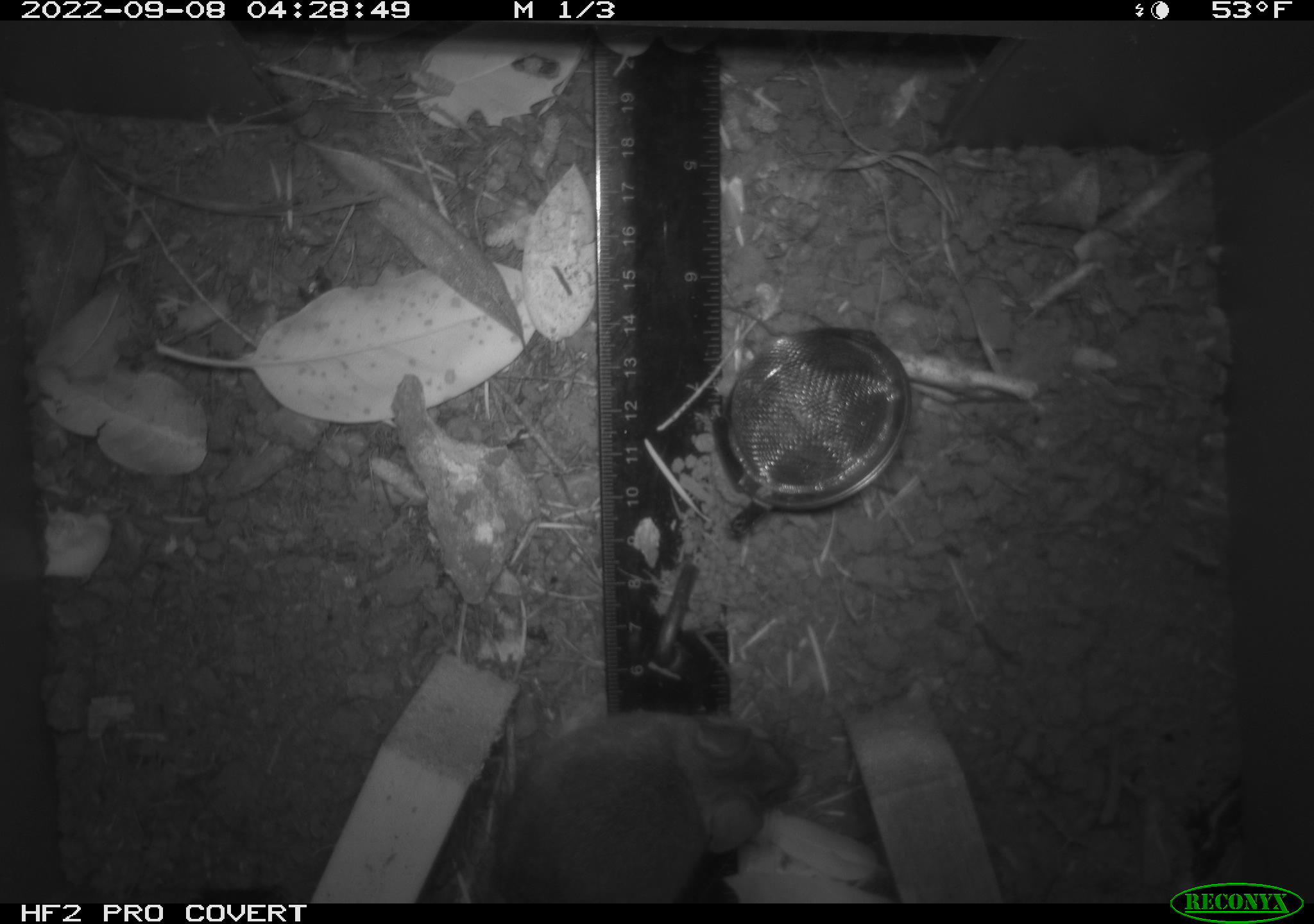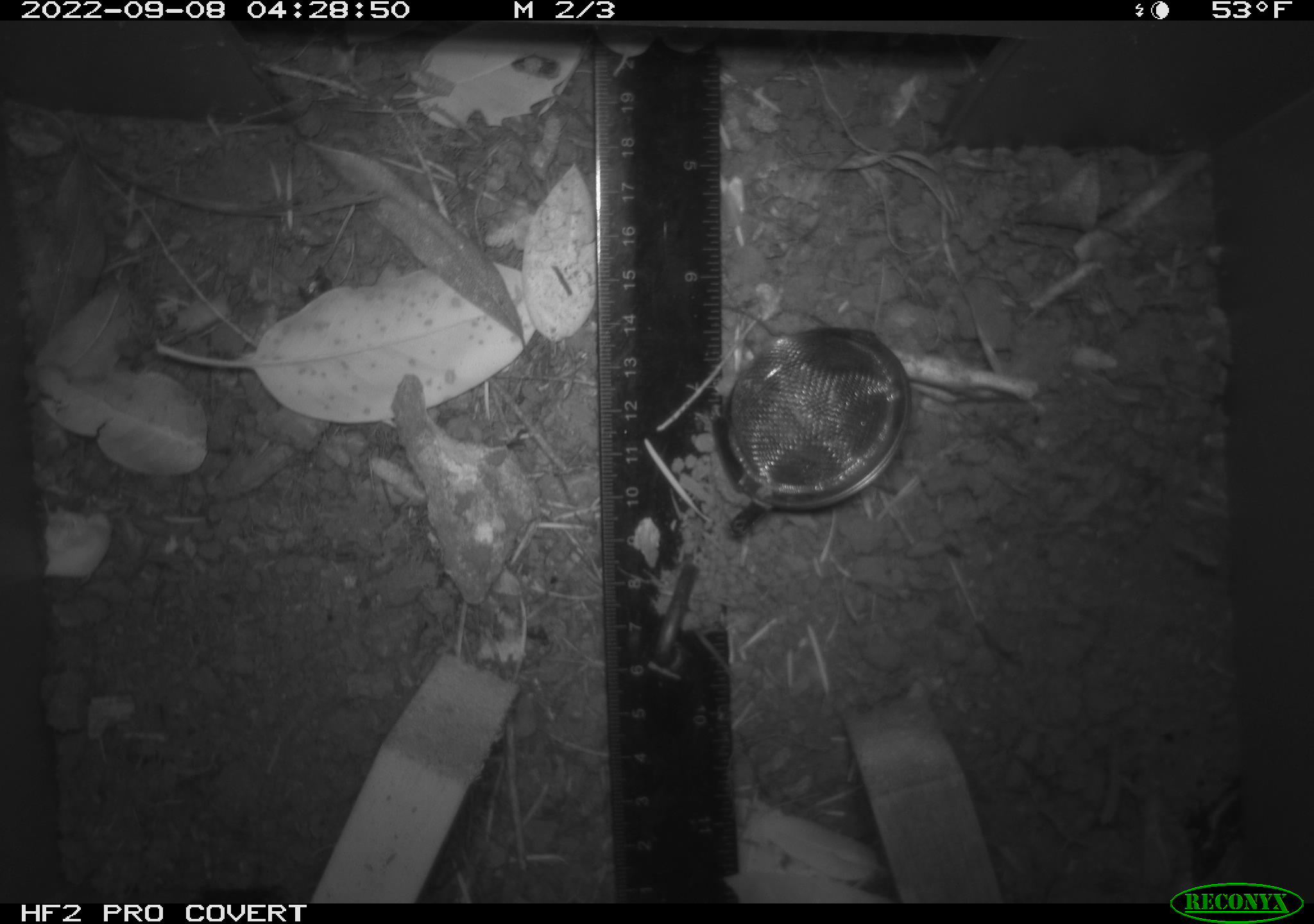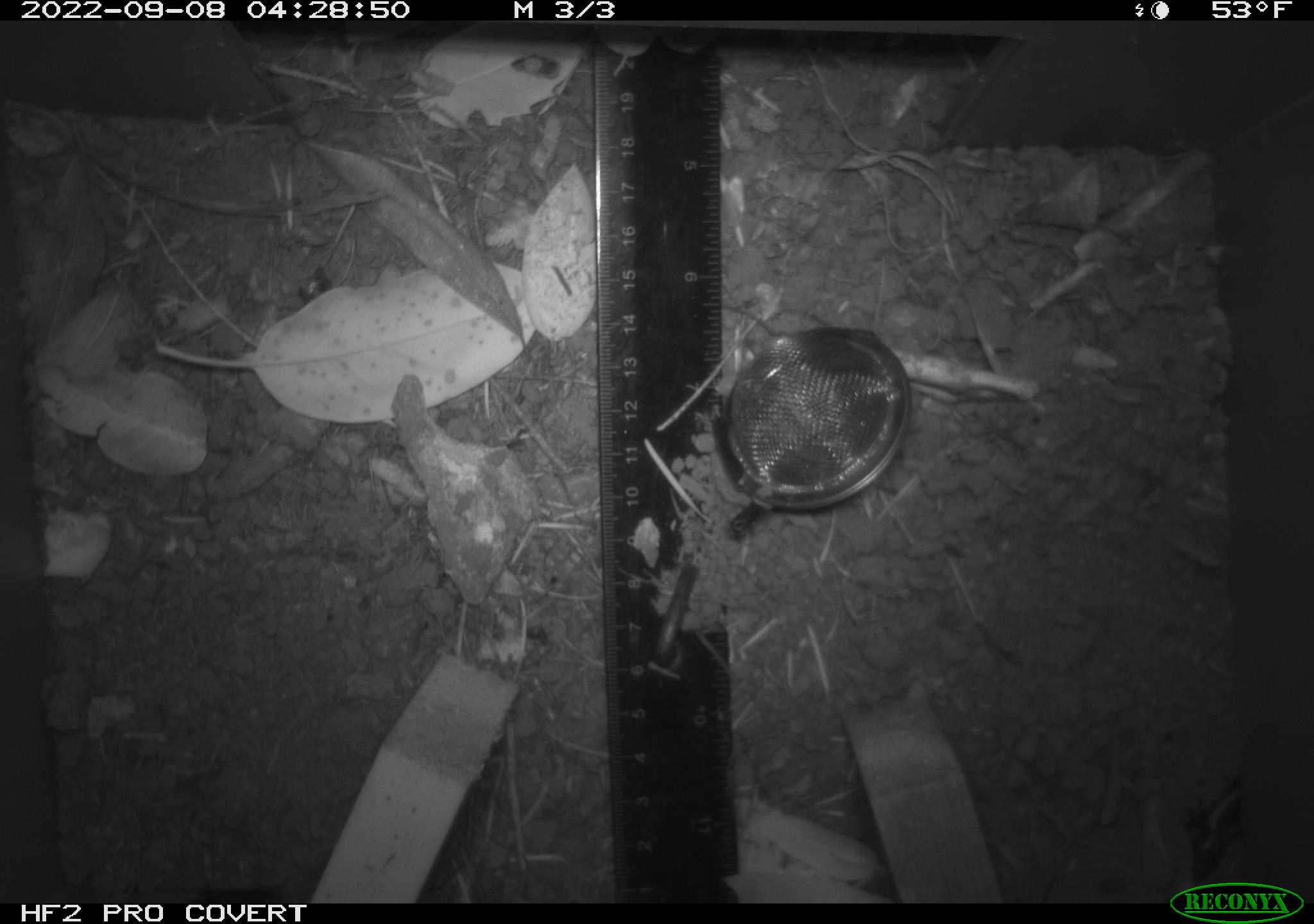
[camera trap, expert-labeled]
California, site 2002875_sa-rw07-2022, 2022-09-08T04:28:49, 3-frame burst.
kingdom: Animalia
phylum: Chordata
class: Mammalia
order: Rodentia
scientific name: Rodentia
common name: mouse species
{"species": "mouse species (Rodentia)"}